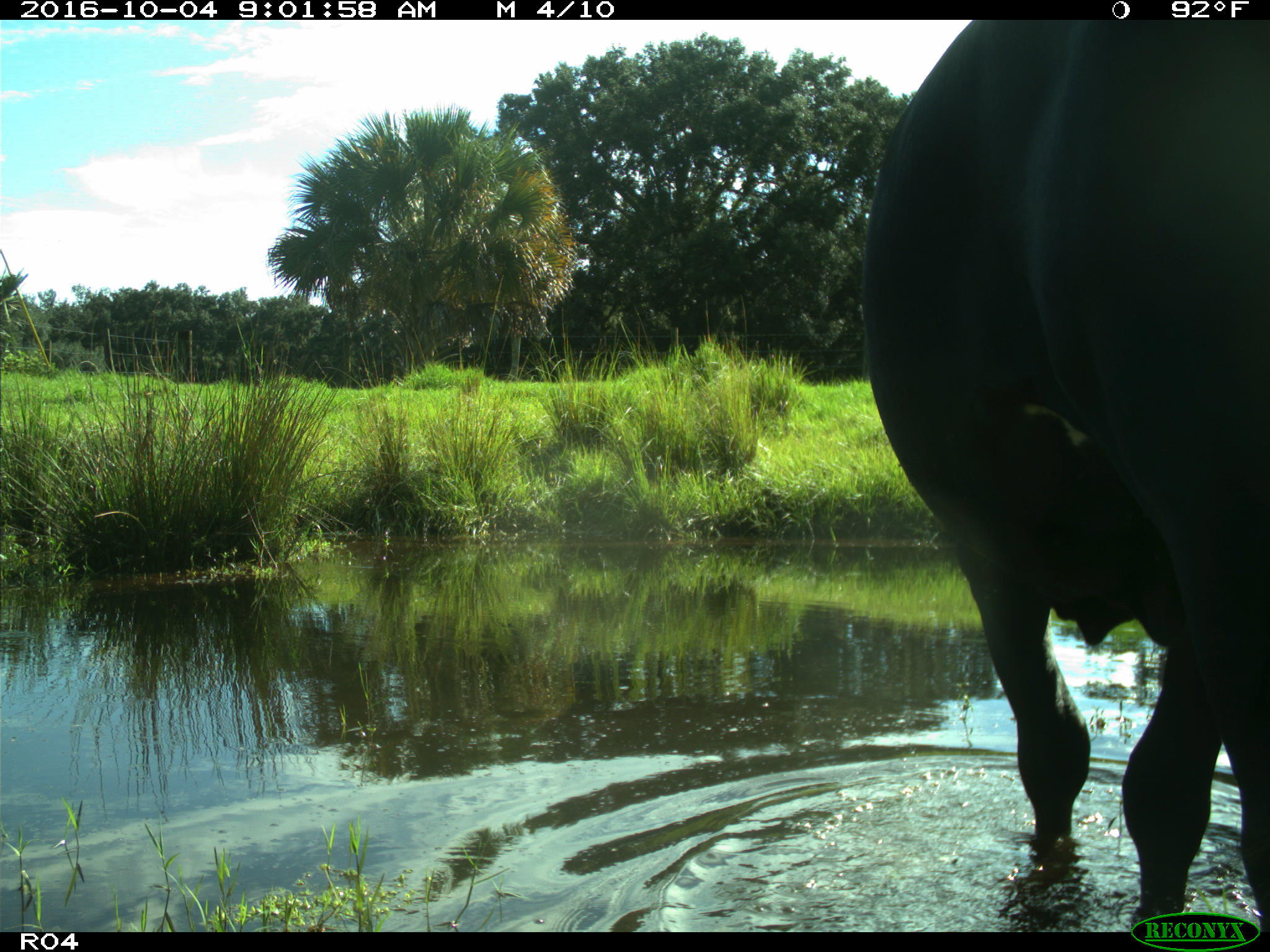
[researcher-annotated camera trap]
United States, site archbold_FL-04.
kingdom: Animalia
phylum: Chordata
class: Mammalia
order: Artiodactyla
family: Bovidae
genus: Bos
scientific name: Bos taurus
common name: domestic cow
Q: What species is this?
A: Bos taurus (domestic cow).